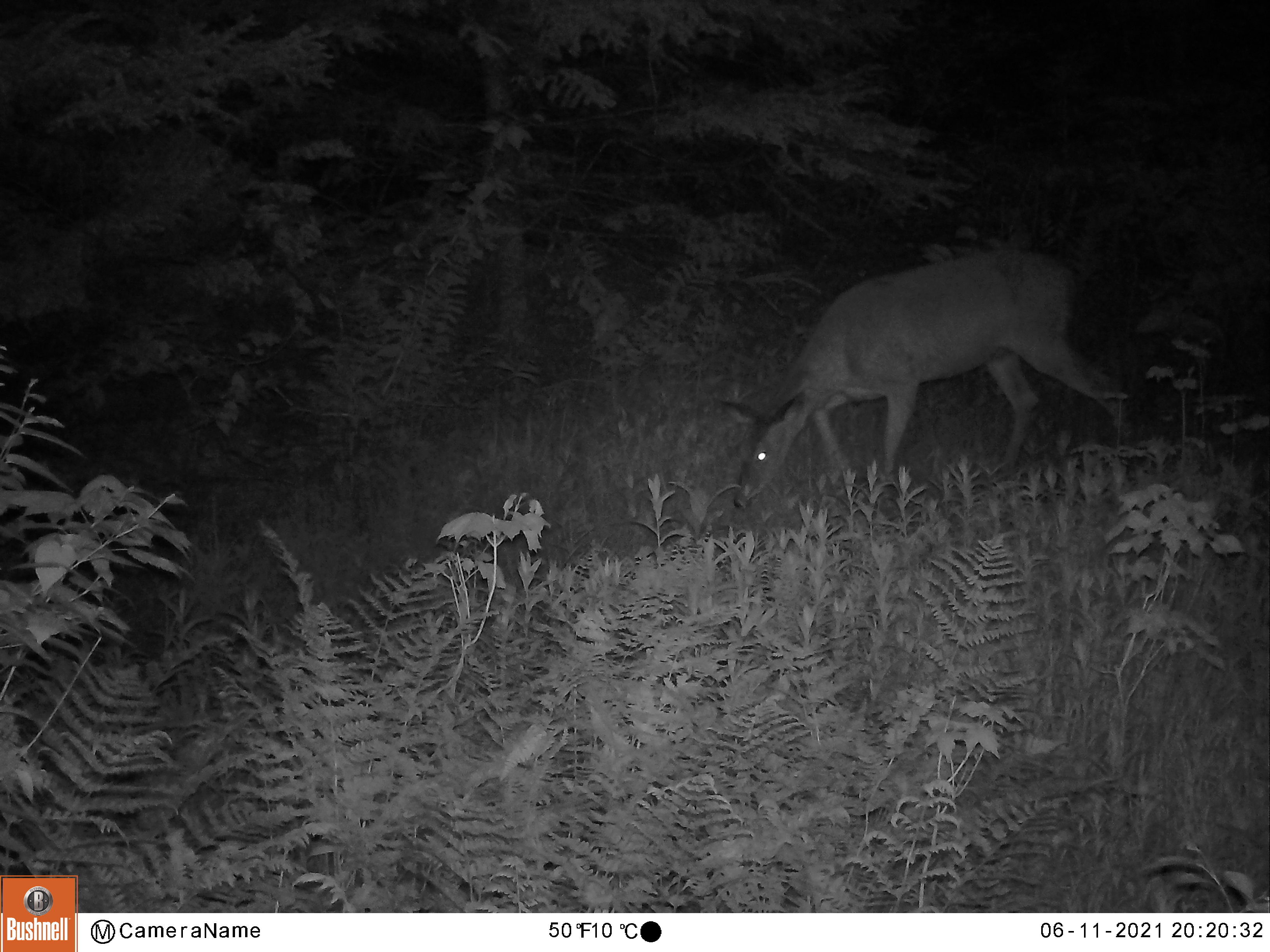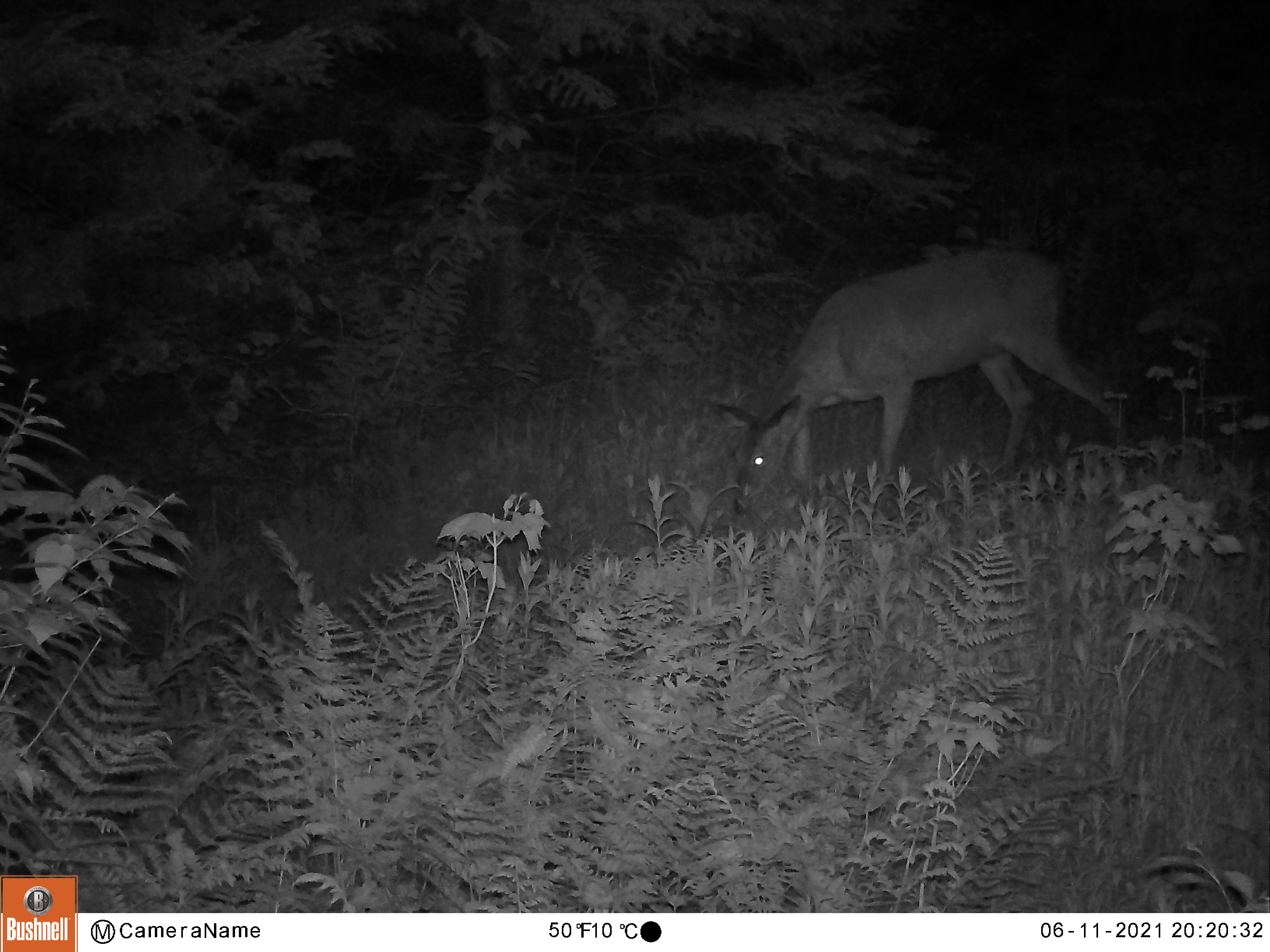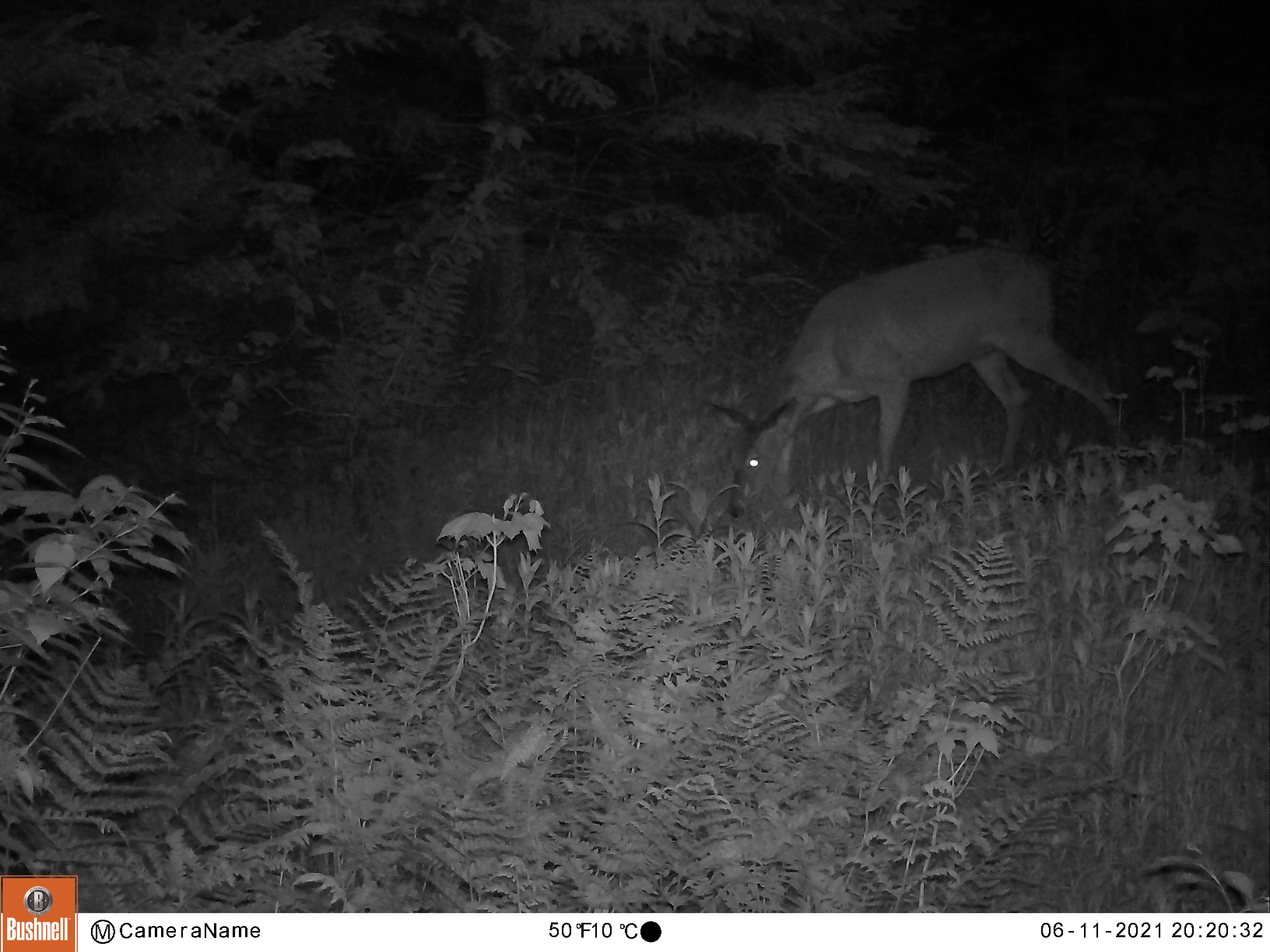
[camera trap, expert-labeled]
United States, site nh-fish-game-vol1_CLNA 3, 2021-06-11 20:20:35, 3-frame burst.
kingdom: Animalia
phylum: Chordata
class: Mammalia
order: Artiodactyla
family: Cervidae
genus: Odocoileus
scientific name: Odocoileus virginianus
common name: white-tailed deer